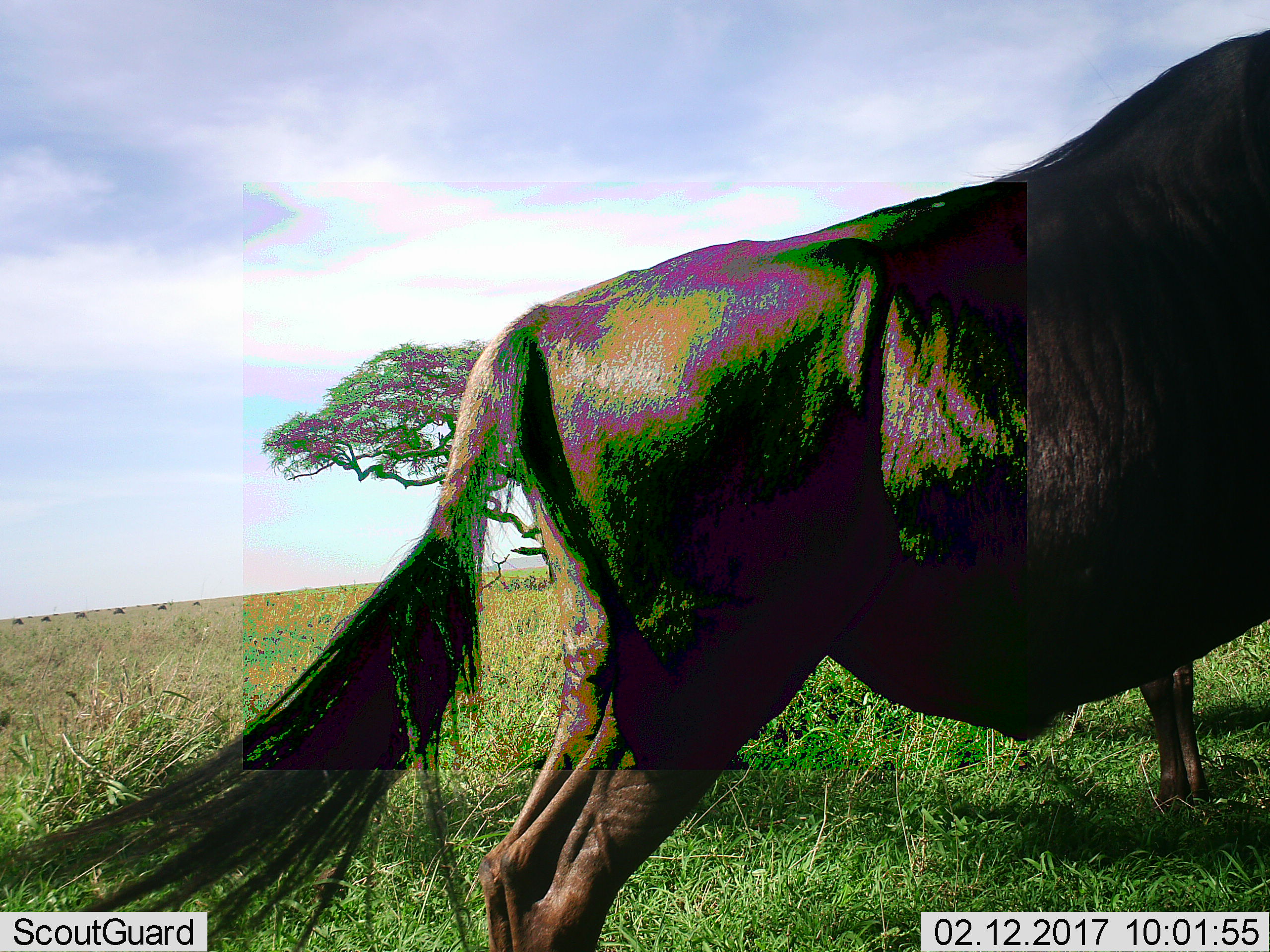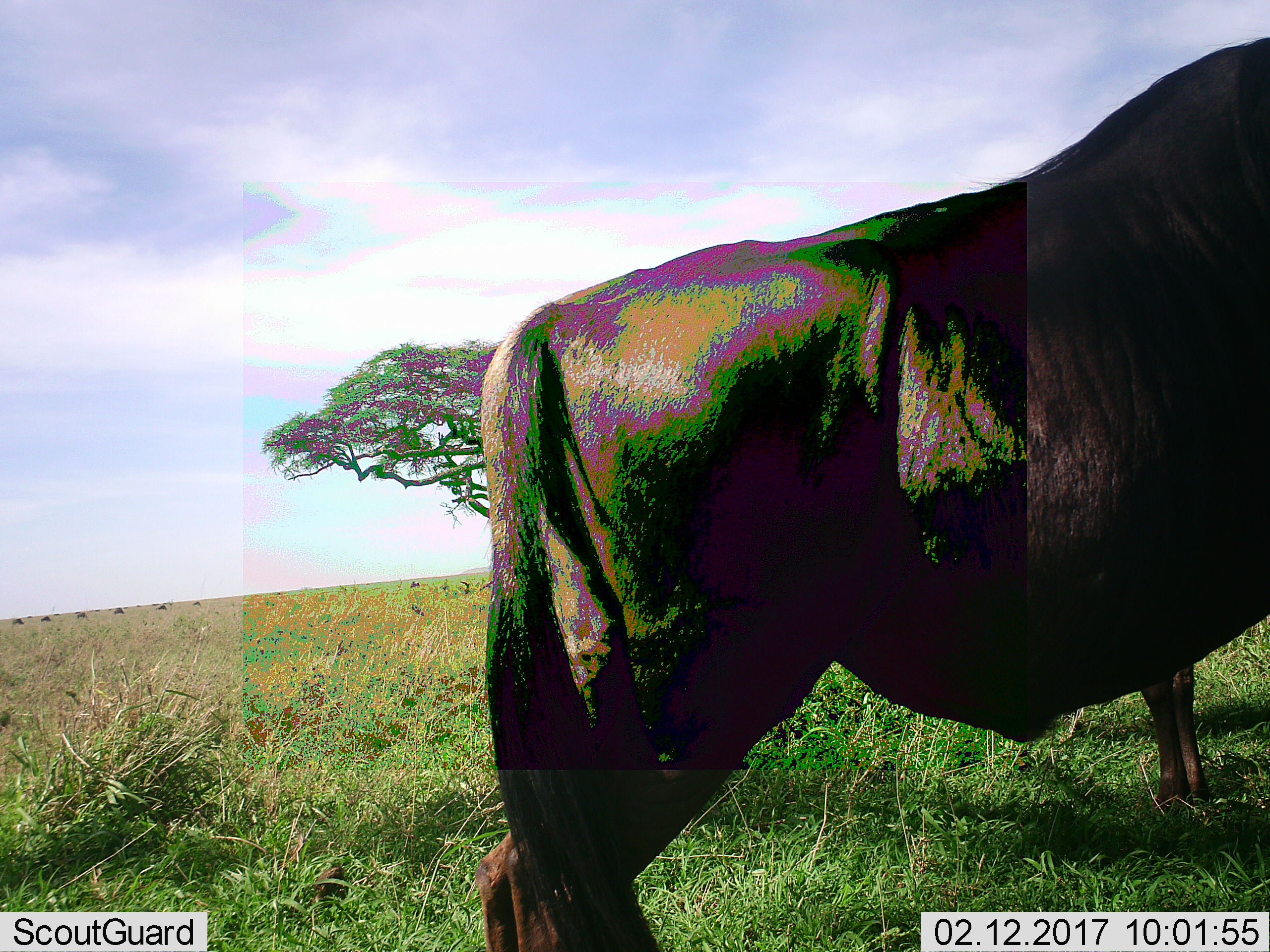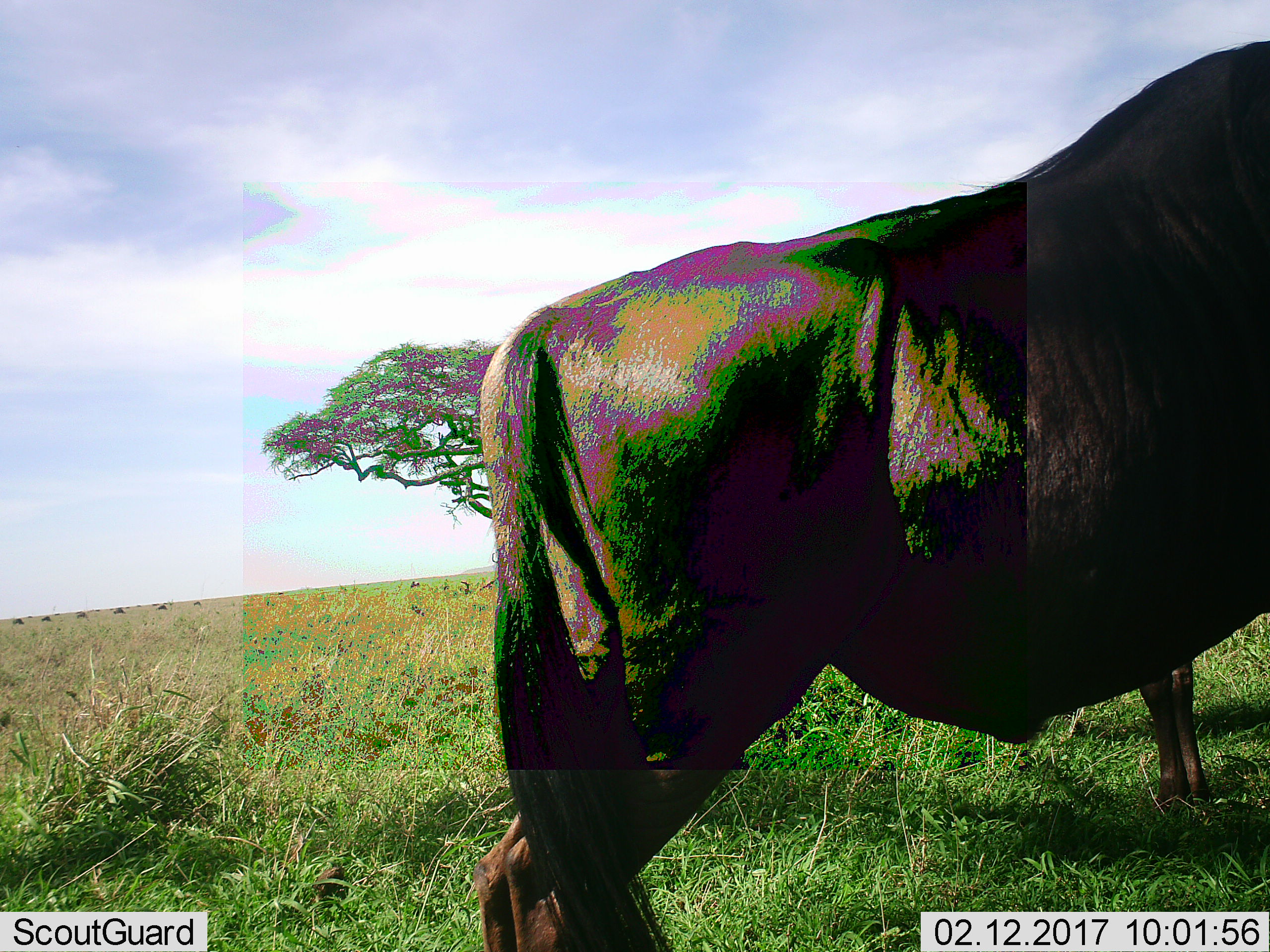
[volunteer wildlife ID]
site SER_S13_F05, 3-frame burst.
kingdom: Animalia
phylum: Chordata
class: Mammalia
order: Artiodactyla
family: Bovidae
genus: Connochaetes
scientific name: Connochaetes taurinus taurinus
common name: blue wildebeest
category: wildebeestblue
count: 2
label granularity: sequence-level